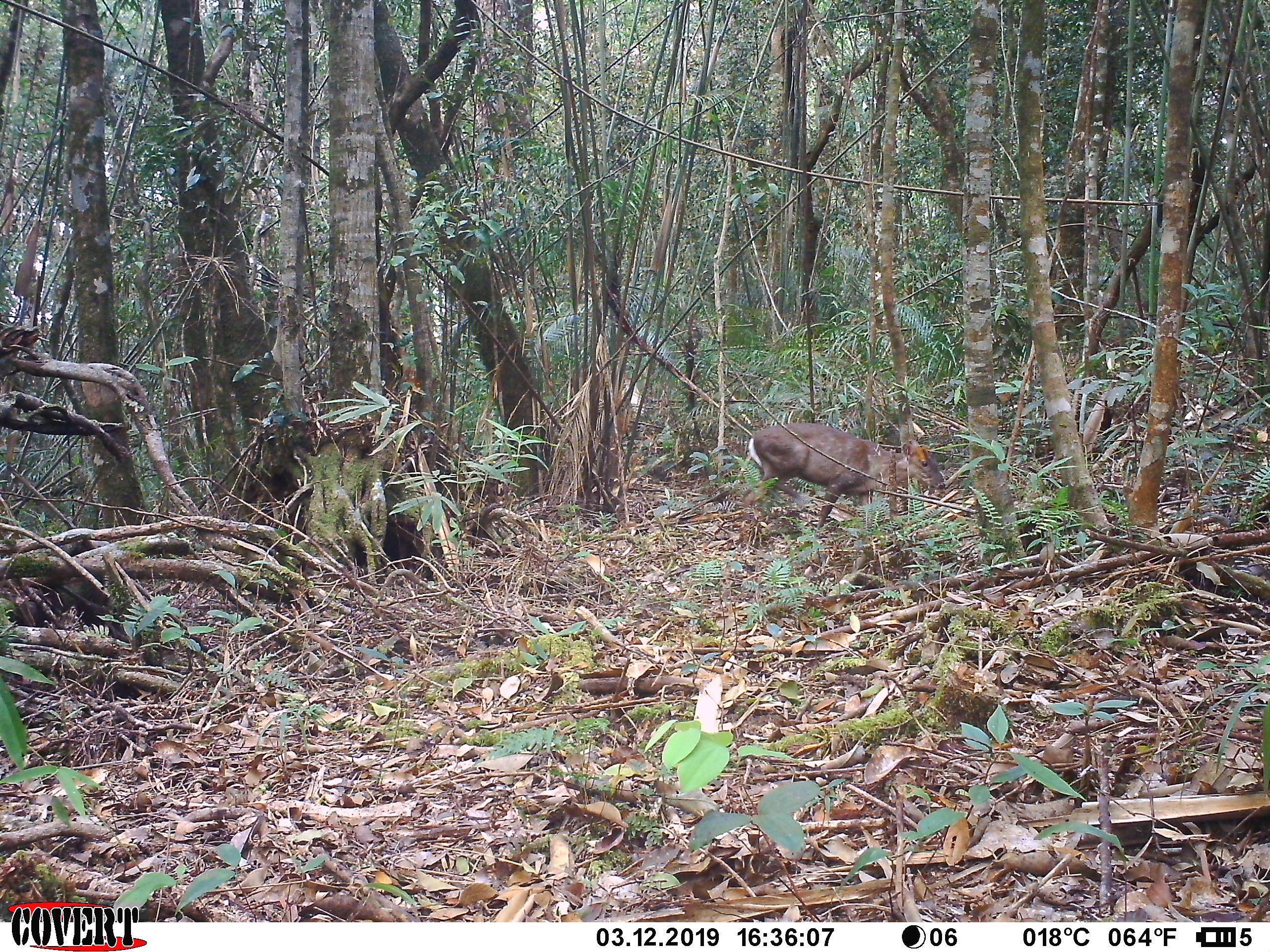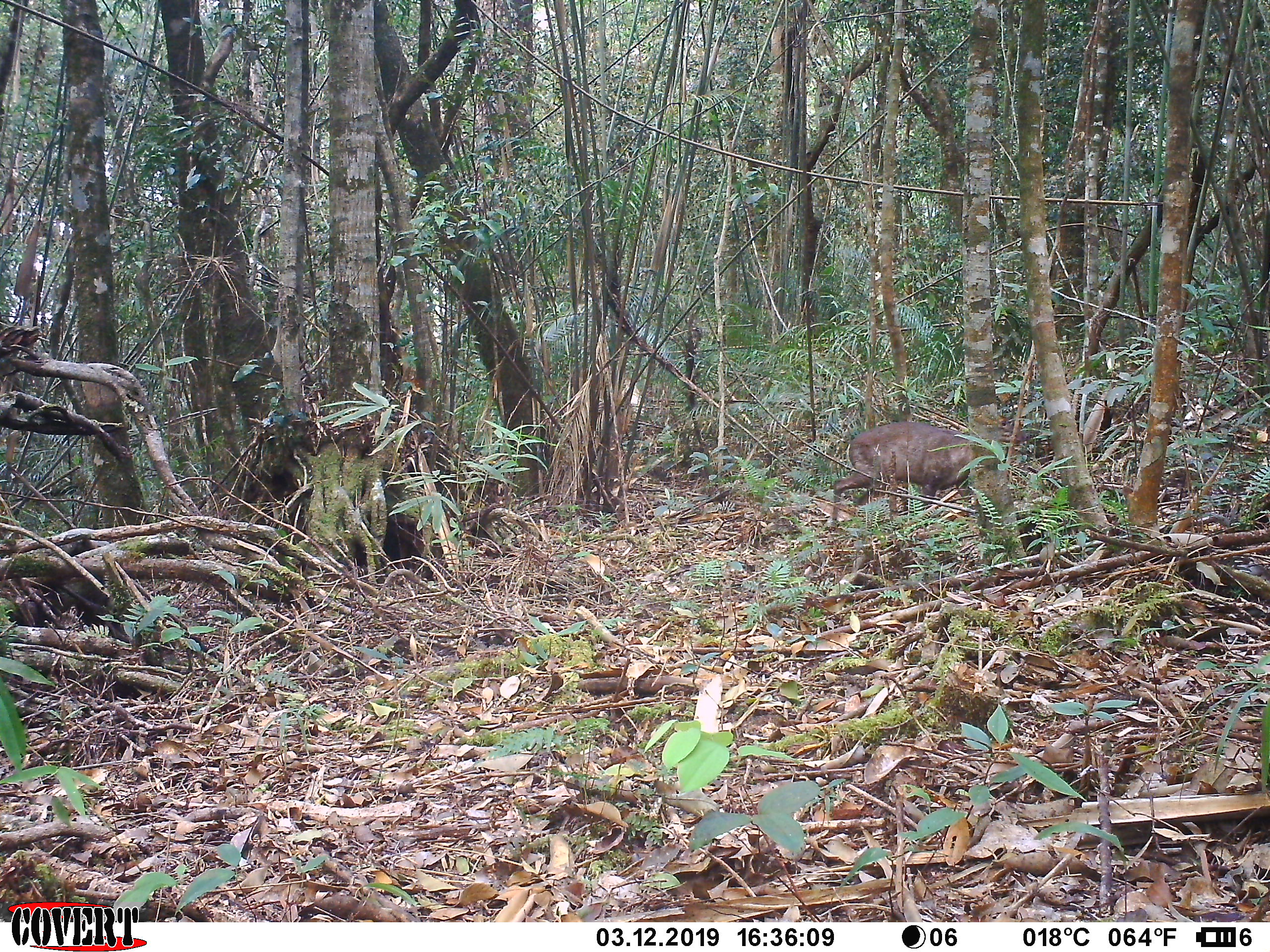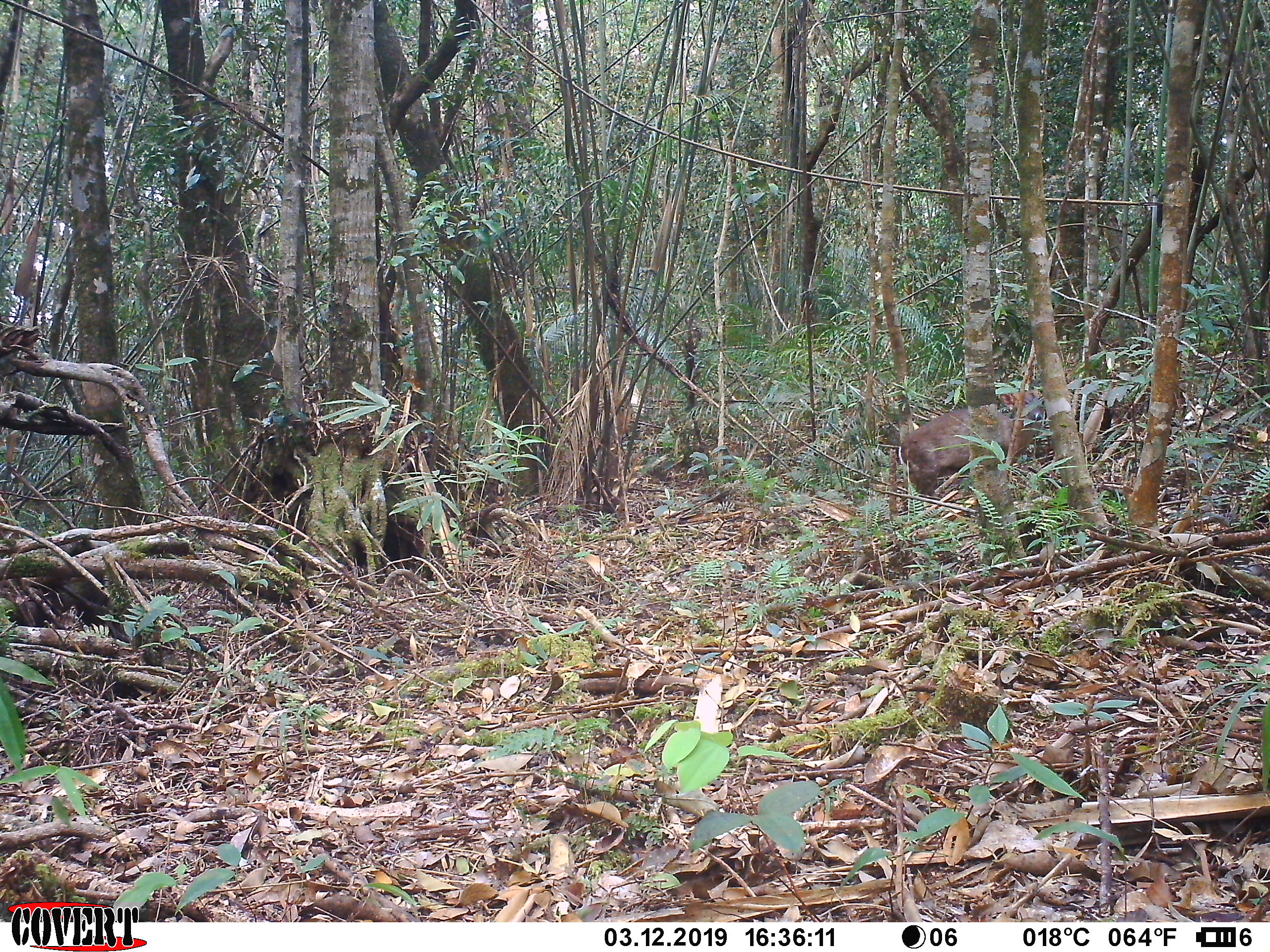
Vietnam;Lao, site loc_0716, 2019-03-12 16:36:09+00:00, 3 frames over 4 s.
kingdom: Animalia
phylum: Chordata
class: Mammalia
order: Artiodactyla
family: Cervidae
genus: Muntiacus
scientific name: Muntiacus rooseveltorum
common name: roosevelt's muntjac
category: roosevelts muntjac group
Roosevelts muntjac group (roosevelt's muntjac) (Muntiacus rooseveltorum). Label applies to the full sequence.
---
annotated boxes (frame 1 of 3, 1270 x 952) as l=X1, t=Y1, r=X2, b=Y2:
roosevelts muntjac group: l=742, t=423, r=945, b=537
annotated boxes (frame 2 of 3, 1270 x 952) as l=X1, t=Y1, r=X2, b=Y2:
roosevelts muntjac group: l=832, t=414, r=1029, b=521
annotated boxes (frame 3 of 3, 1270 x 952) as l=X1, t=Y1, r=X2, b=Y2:
roosevelts muntjac group: l=900, t=389, r=1045, b=520